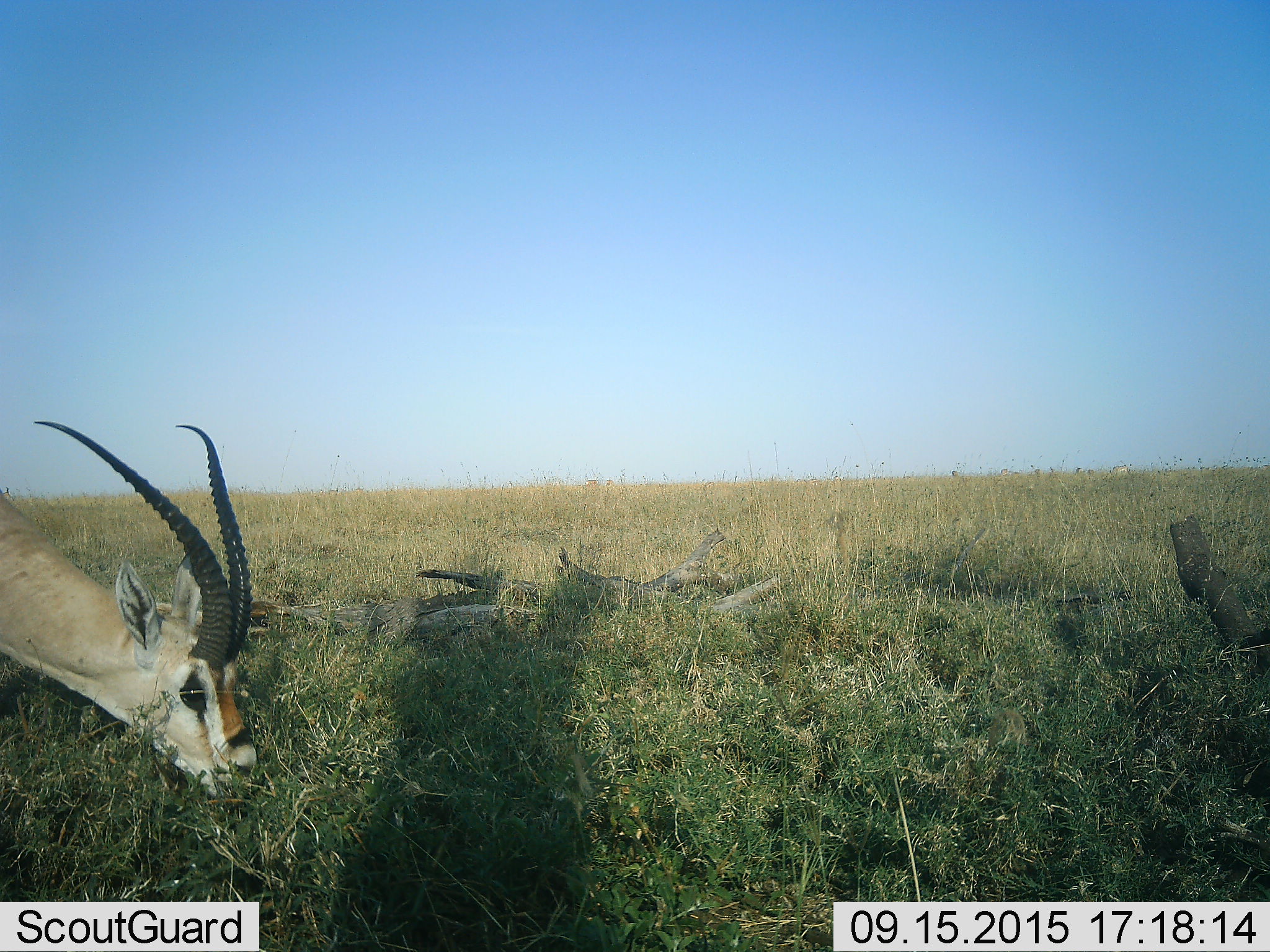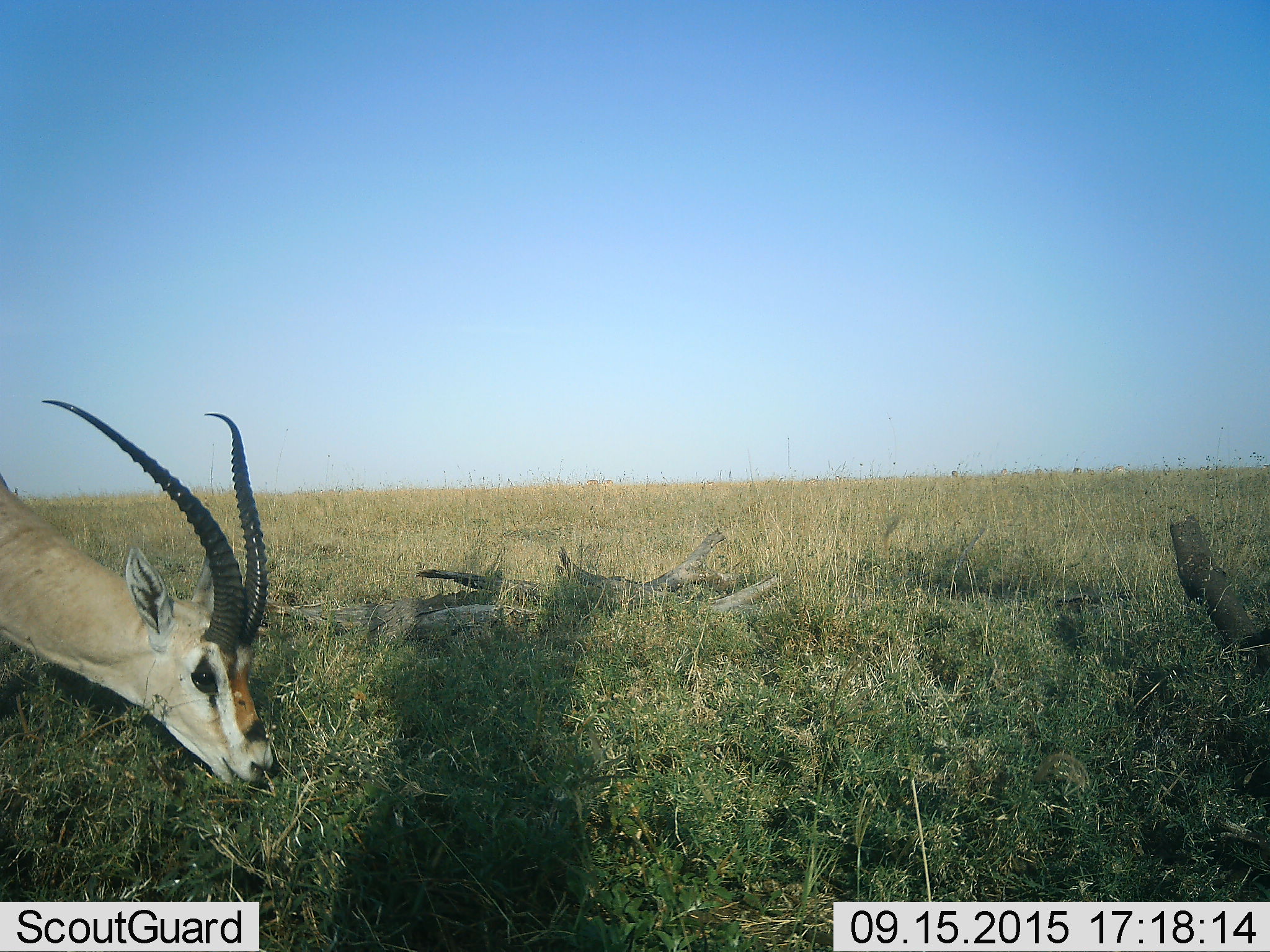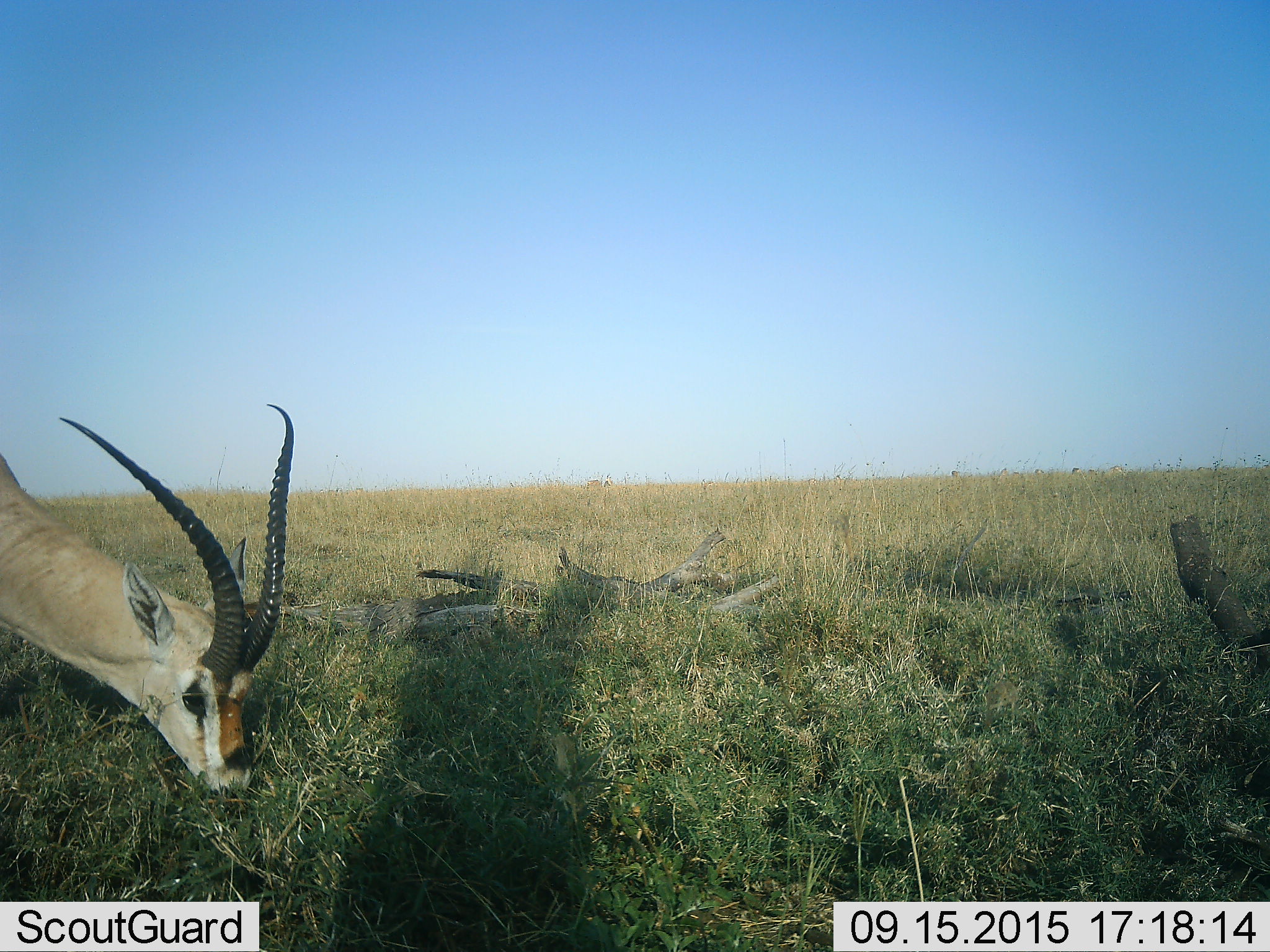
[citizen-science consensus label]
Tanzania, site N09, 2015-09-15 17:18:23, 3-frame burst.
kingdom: Animalia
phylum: Chordata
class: Mammalia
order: Artiodactyla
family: Bovidae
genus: Nanger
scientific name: Nanger granti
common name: grant's gazelle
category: gazellegrants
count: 1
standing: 12%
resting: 0%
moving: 0%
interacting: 0%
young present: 0%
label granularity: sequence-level